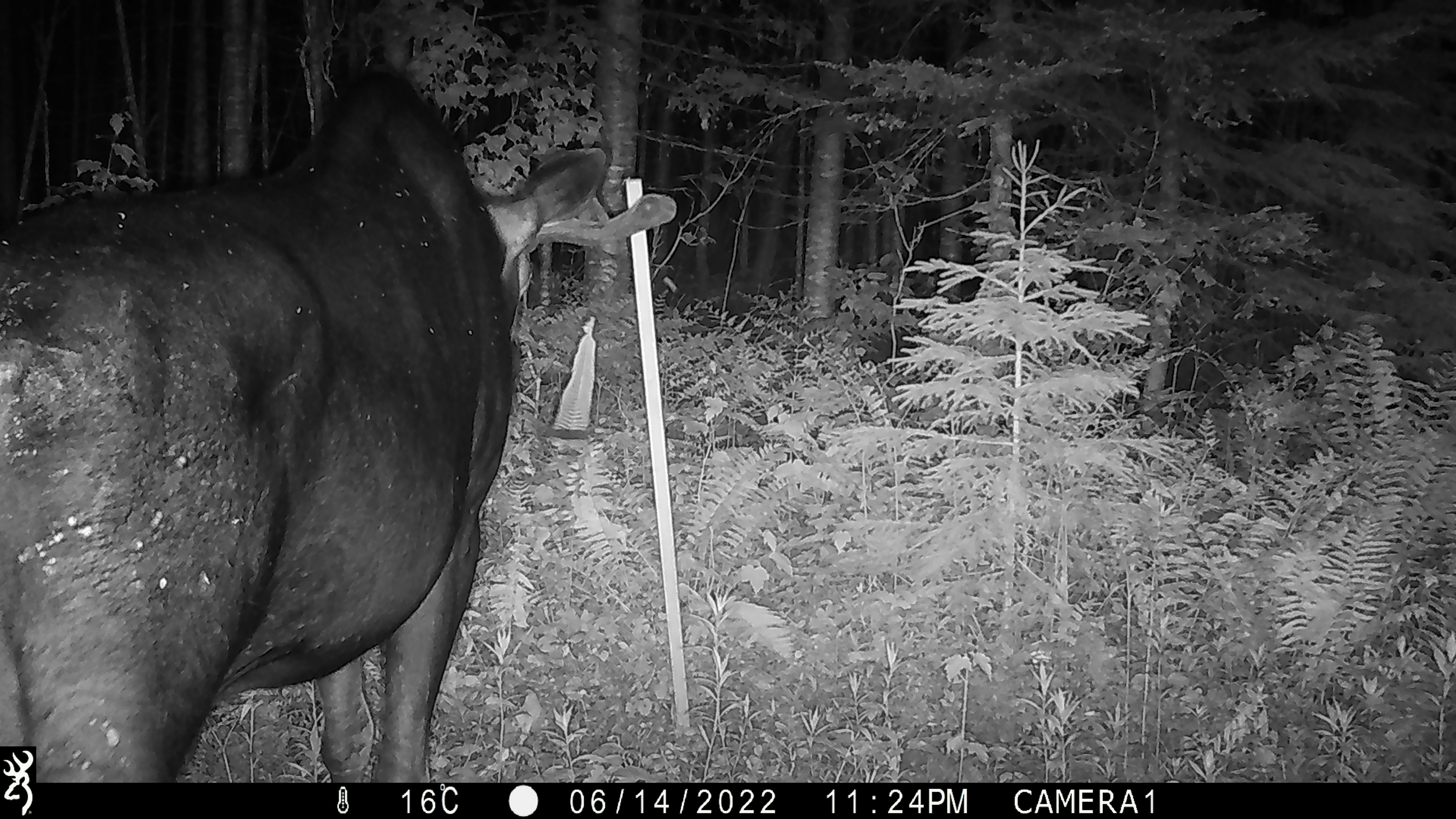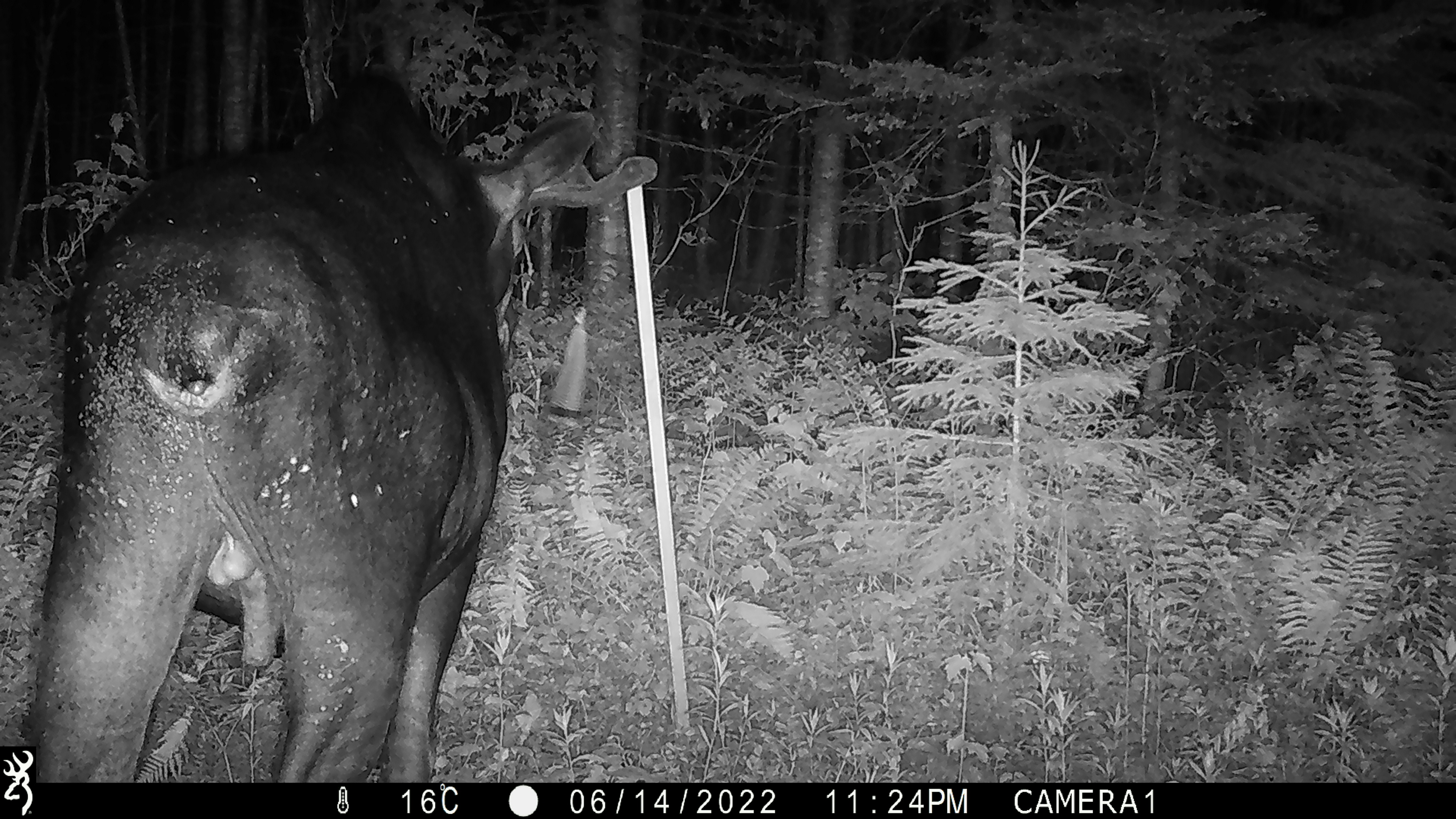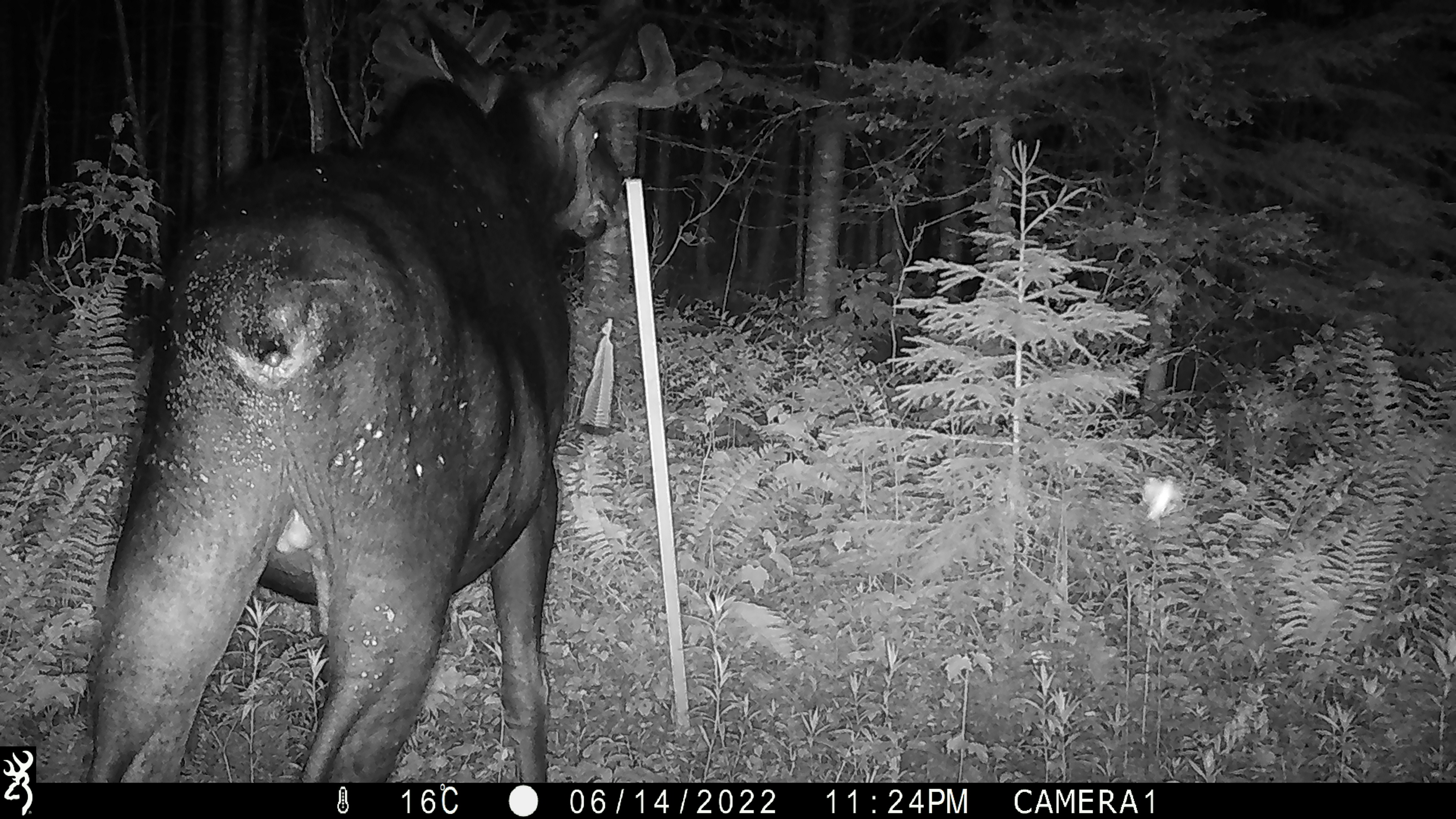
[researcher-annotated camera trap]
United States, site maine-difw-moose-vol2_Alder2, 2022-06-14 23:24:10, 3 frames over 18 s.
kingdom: Animalia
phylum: Chordata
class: Mammalia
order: Artiodactyla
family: Cervidae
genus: Alces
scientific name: Alces alces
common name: moose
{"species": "moose (Alces alces)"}